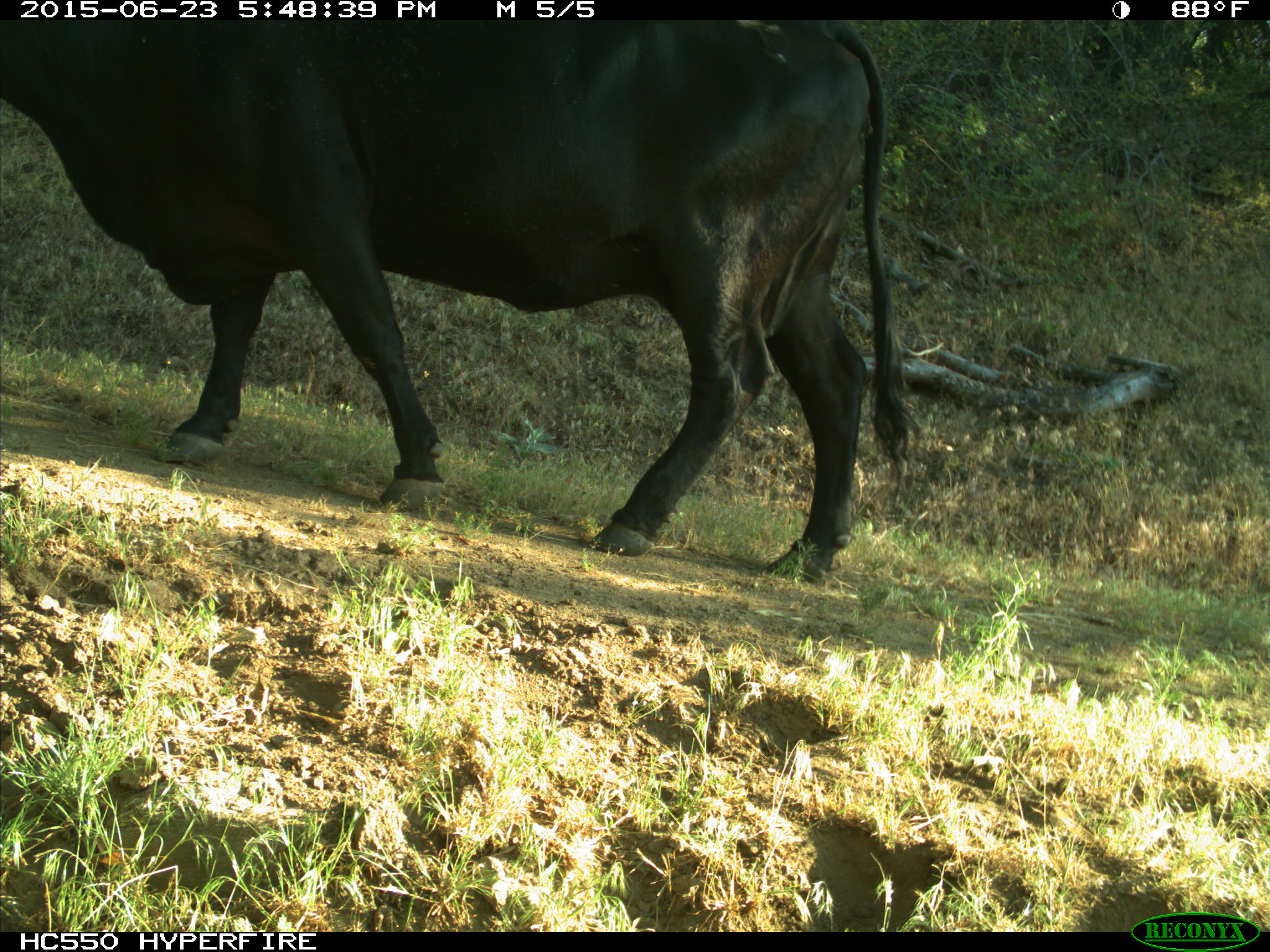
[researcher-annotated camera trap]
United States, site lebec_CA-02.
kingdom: Animalia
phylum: Chordata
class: Mammalia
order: Artiodactyla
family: Bovidae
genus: Bos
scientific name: Bos taurus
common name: domestic cow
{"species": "Bos taurus (domestic cow)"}